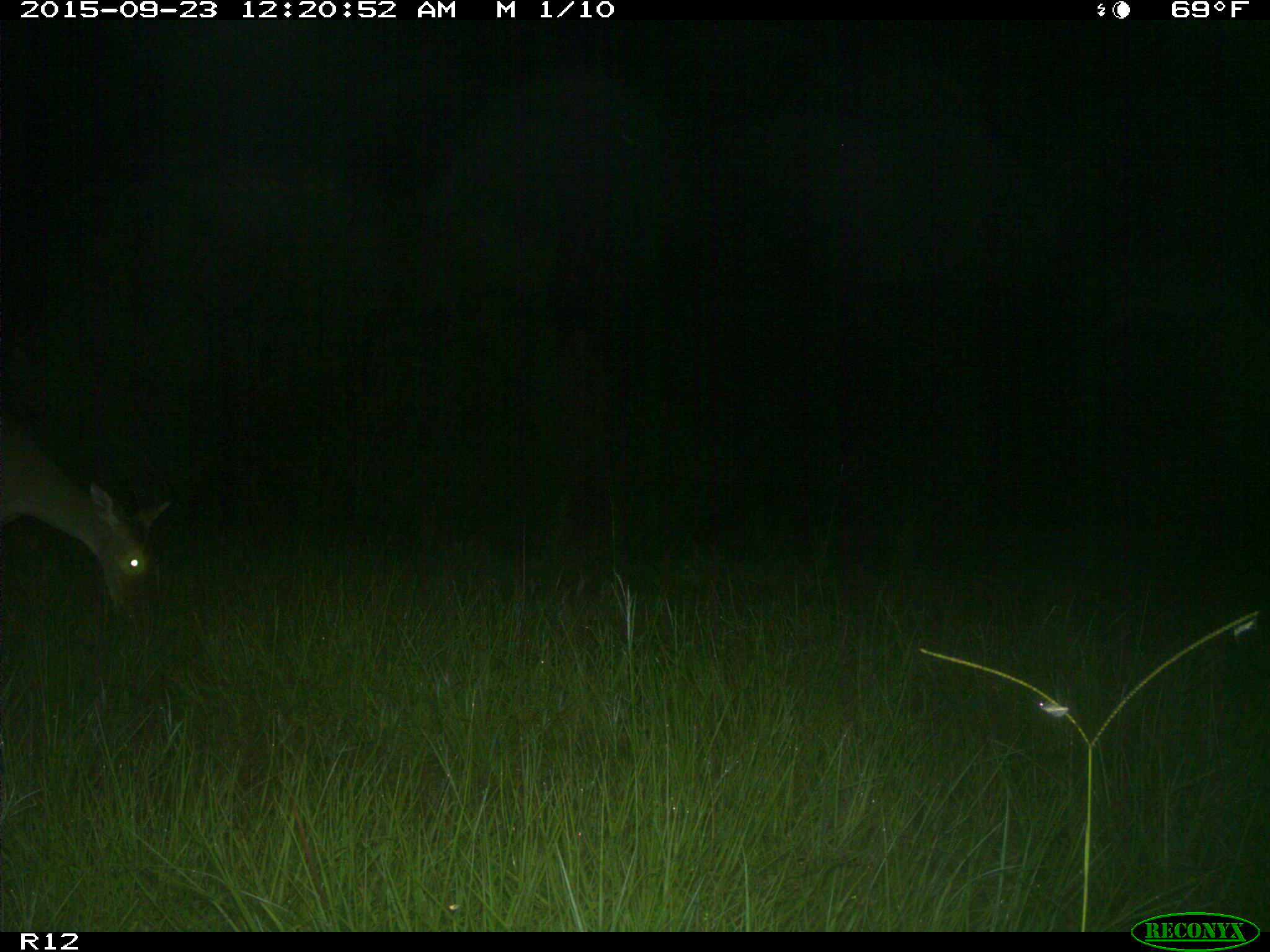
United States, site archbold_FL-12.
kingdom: Animalia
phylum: Chordata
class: Mammalia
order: Artiodactyla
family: Cervidae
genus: Odocoileus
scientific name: Odocoileus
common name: deer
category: unidentified deer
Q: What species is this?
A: Unidentified deer (deer) (Odocoileus).